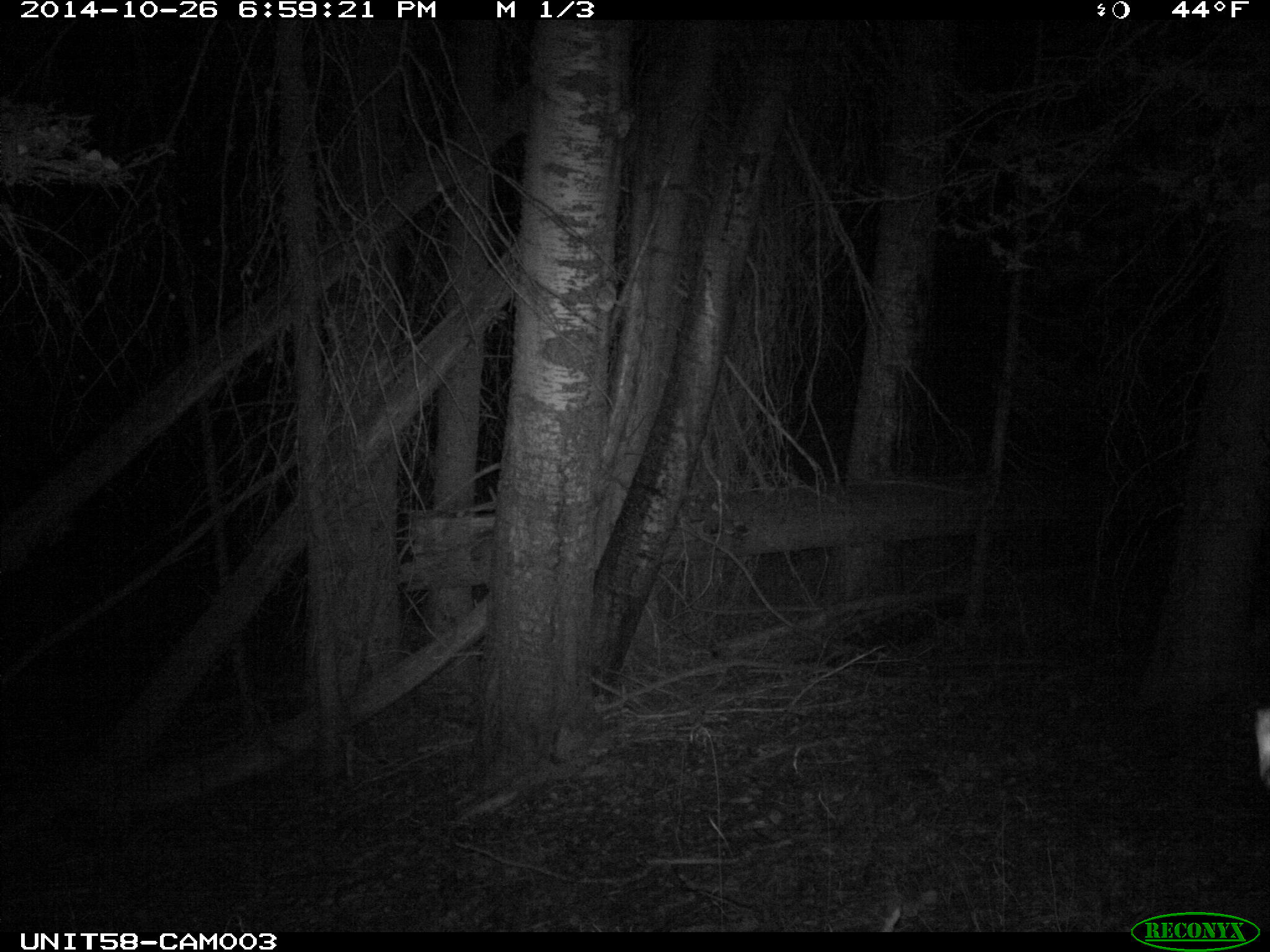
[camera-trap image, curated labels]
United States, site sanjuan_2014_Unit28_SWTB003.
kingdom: Animalia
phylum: Chordata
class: Mammalia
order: Artiodactyla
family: Cervidae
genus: Cervus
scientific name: Cervus elaphus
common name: red deer